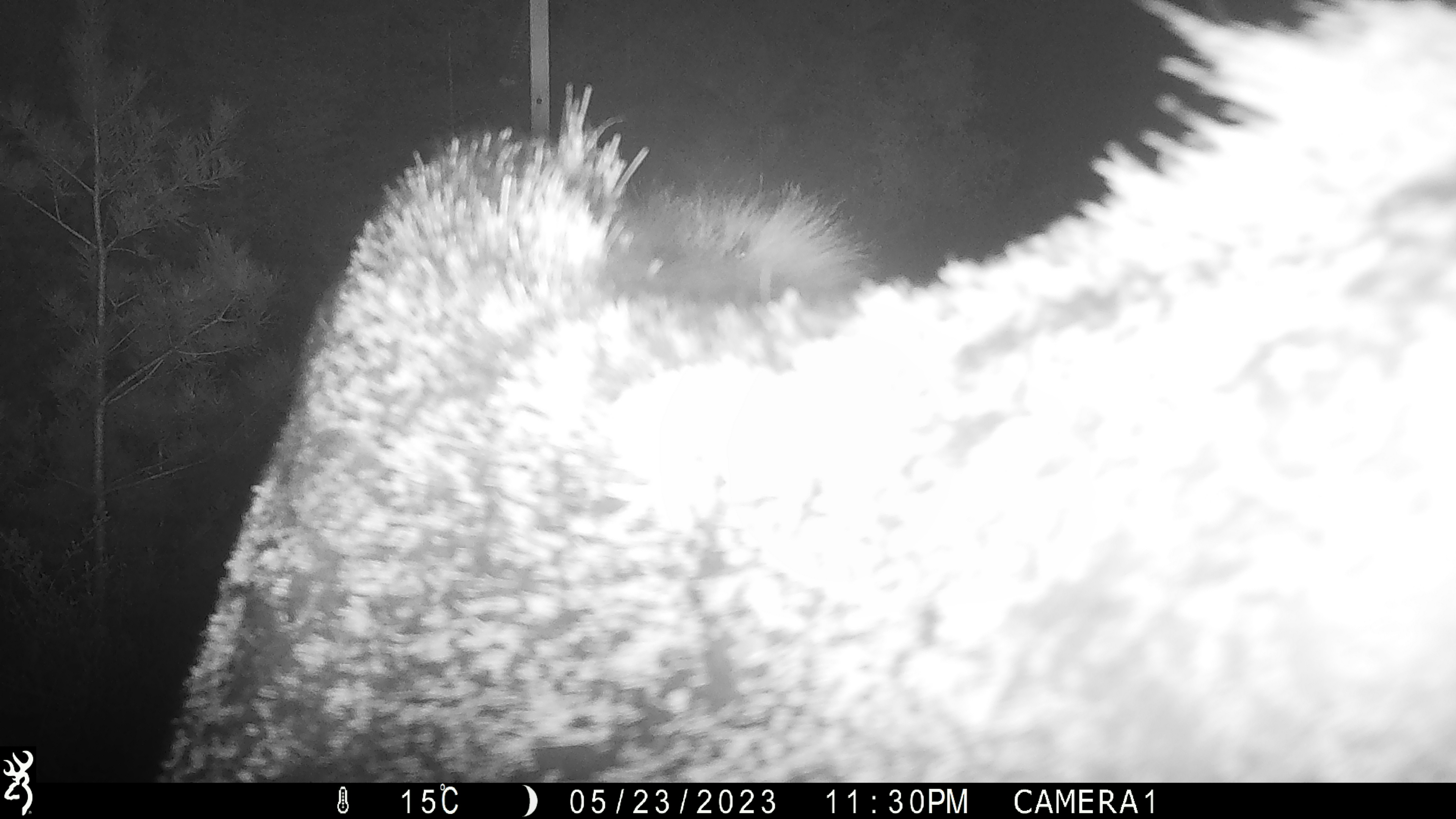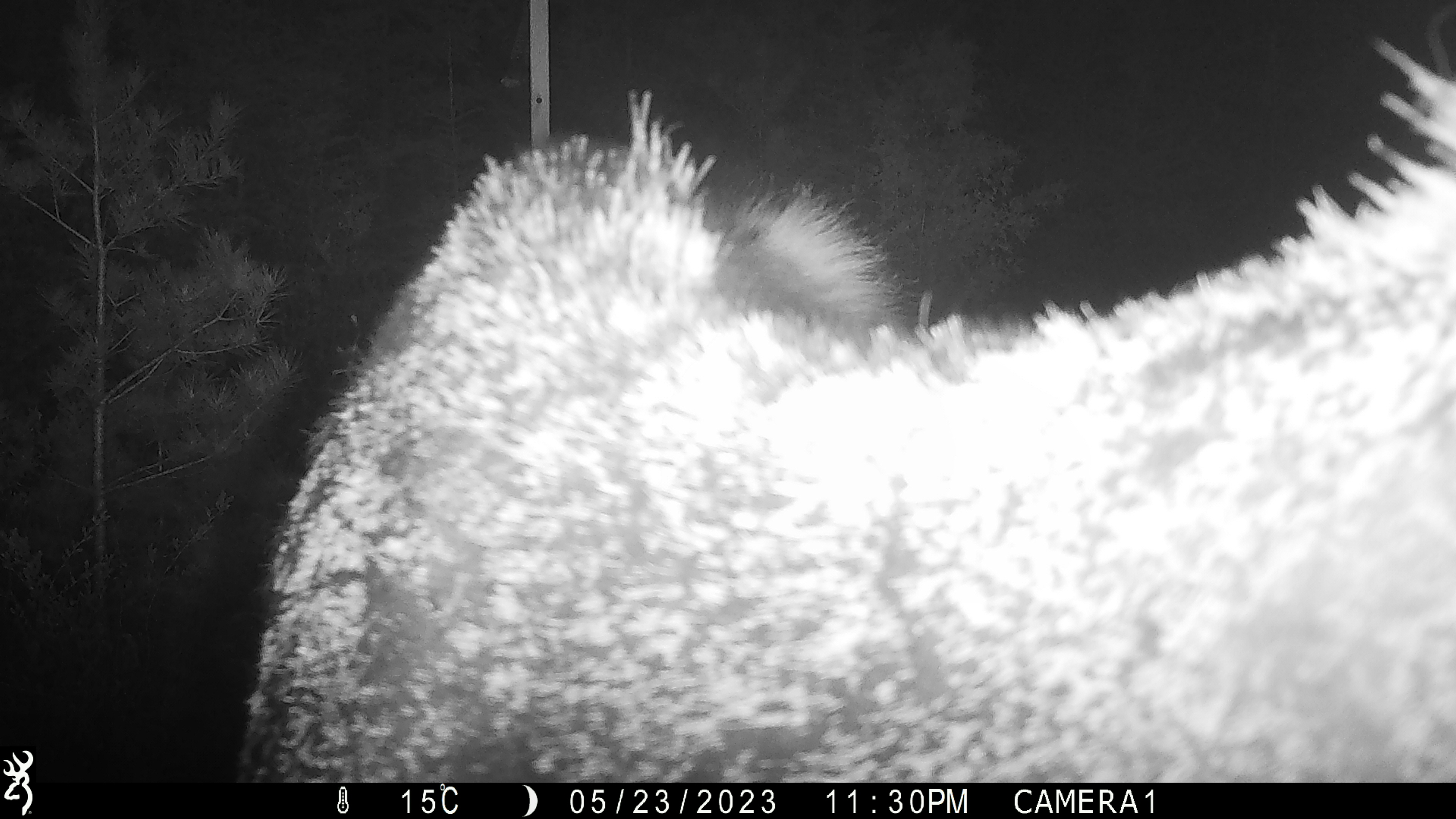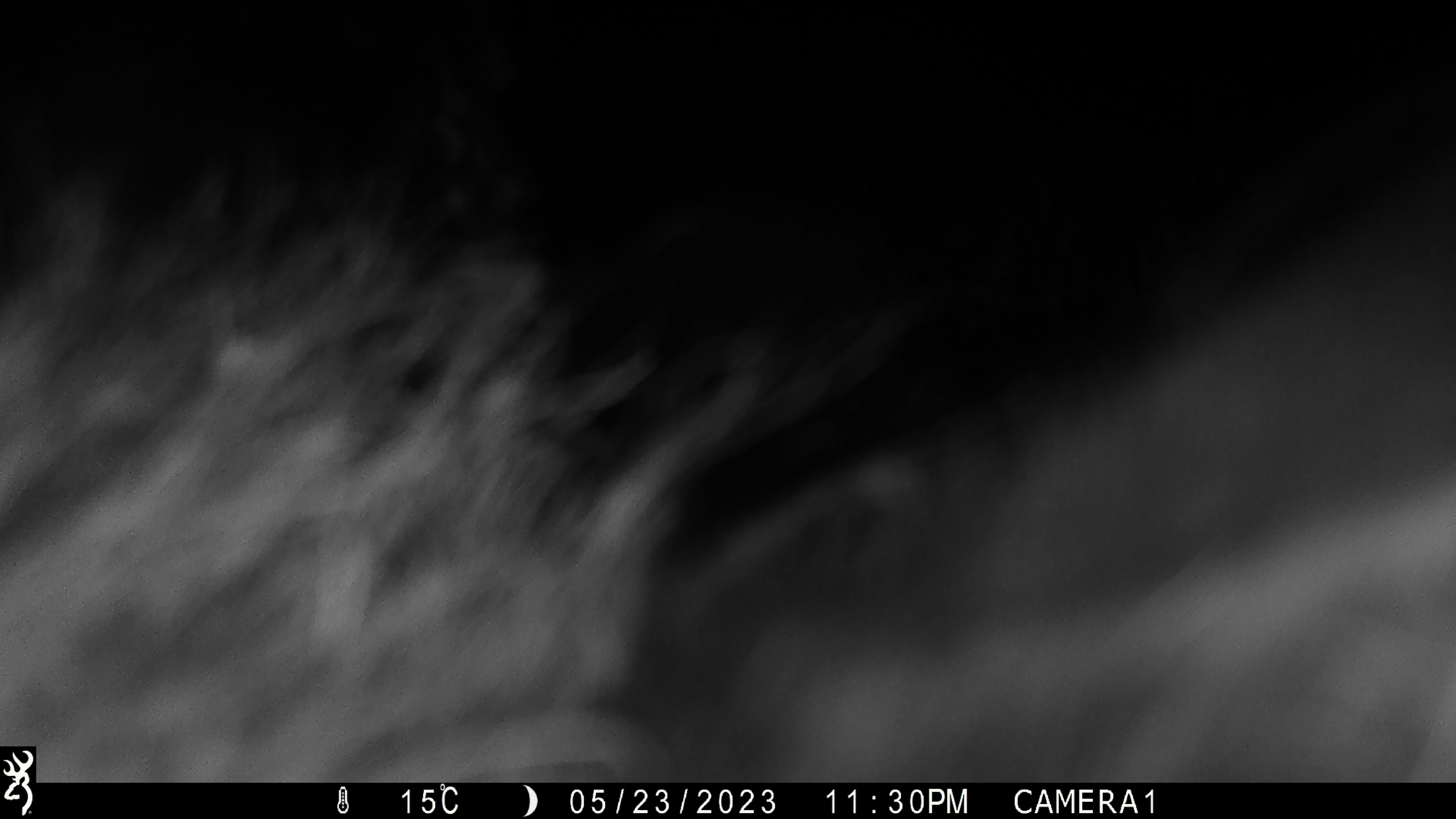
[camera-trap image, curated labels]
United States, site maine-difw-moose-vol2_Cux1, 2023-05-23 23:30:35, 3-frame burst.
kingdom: Animalia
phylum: Chordata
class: Mammalia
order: Artiodactyla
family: Cervidae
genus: Alces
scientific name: Alces alces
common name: moose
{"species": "moose (Alces alces)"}